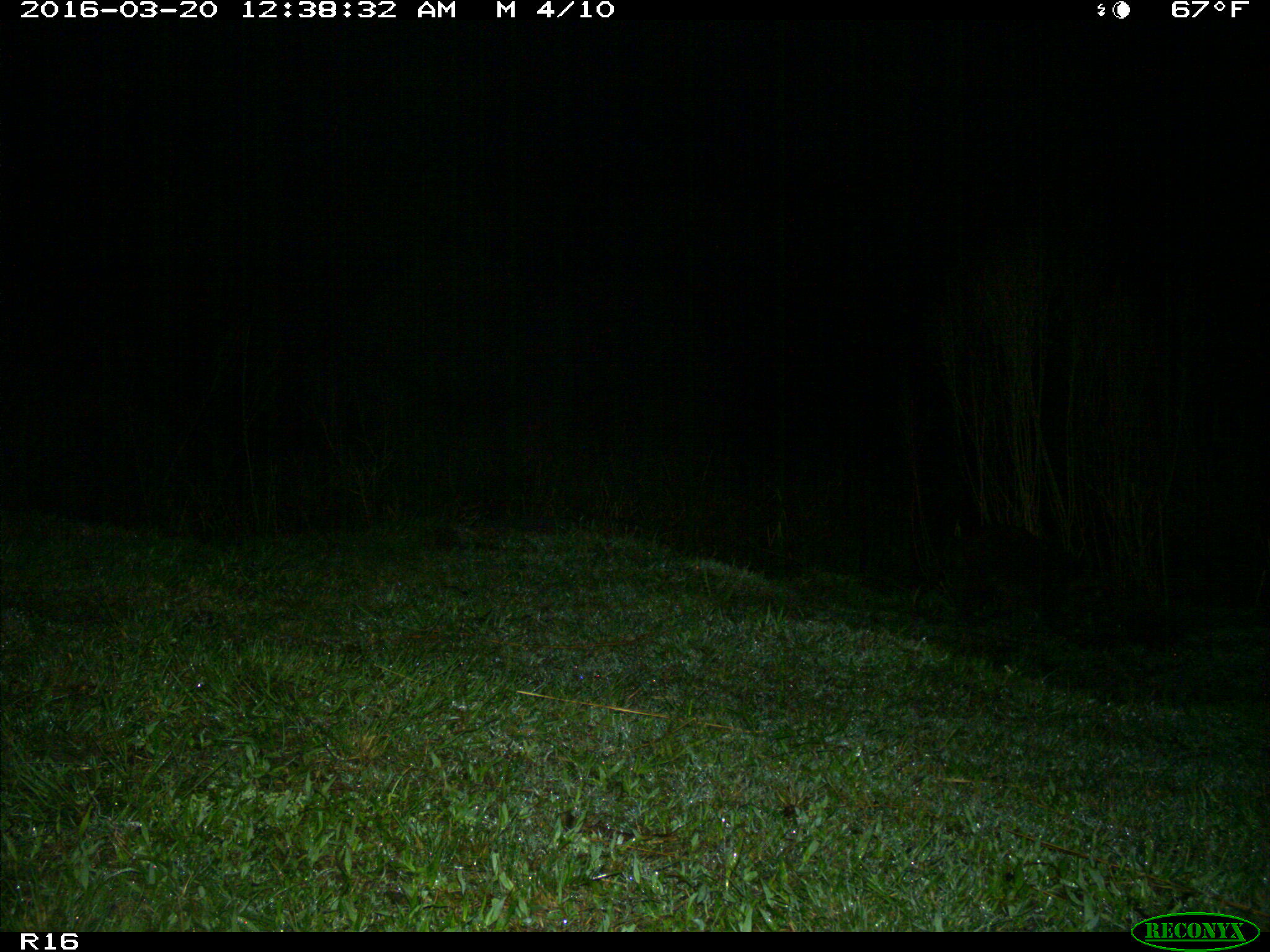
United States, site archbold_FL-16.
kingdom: Animalia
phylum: Chordata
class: Mammalia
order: Carnivora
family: Procyonidae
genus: Procyon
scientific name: Procyon lotor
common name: common raccoon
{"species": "Procyon lotor (common raccoon)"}